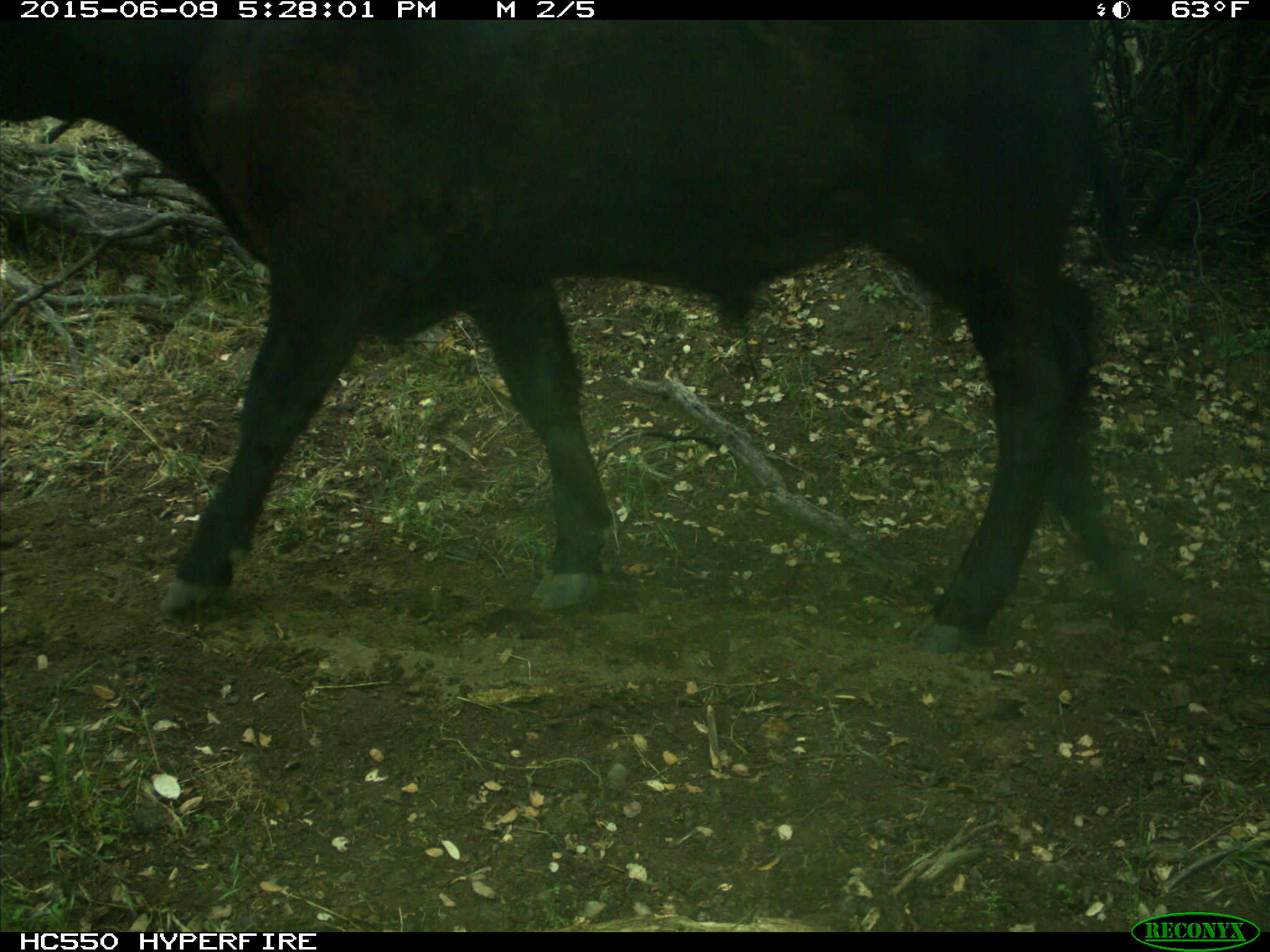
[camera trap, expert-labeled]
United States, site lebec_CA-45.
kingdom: Animalia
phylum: Chordata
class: Mammalia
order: Artiodactyla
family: Bovidae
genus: Bos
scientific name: Bos taurus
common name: domestic cow